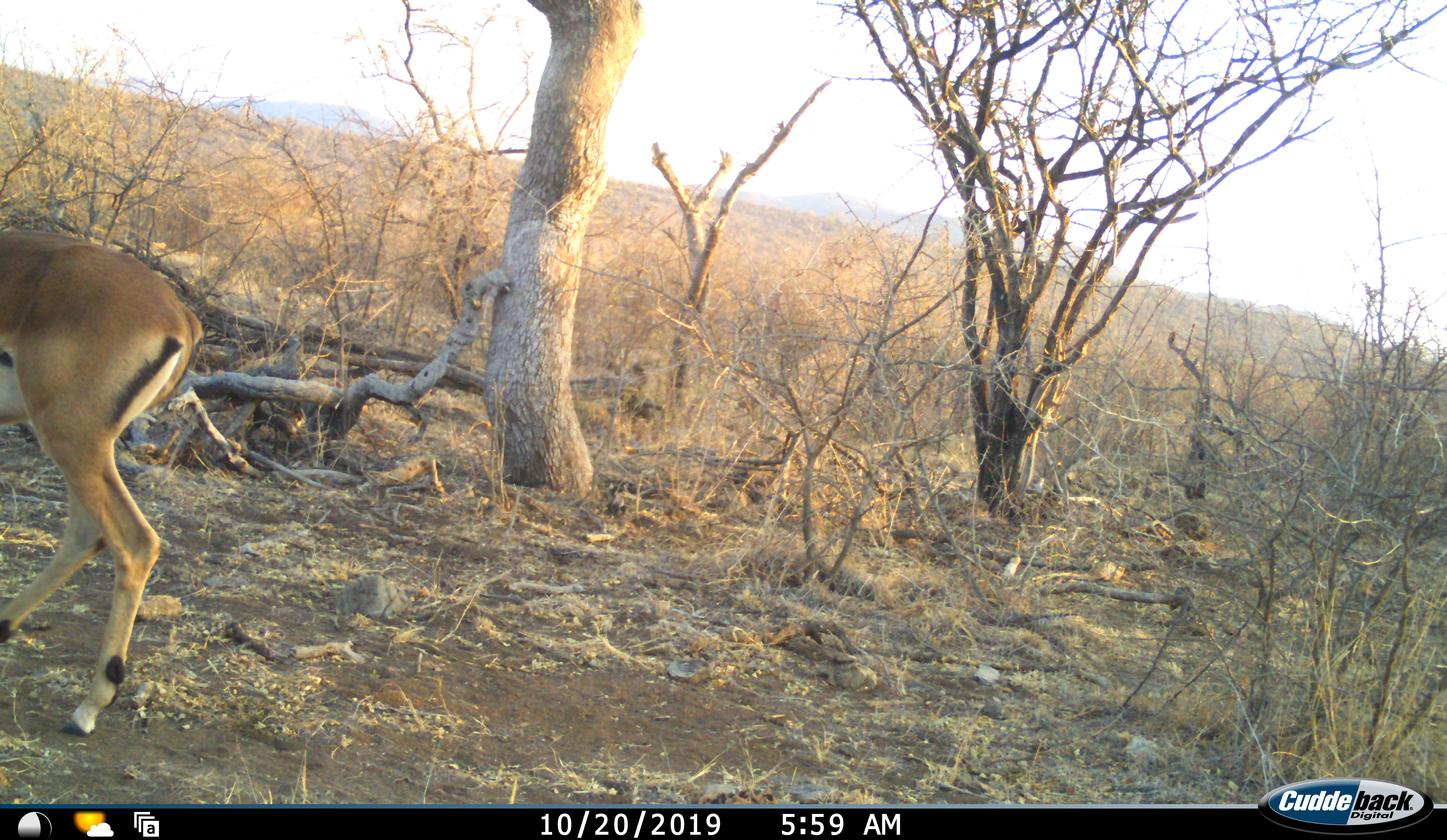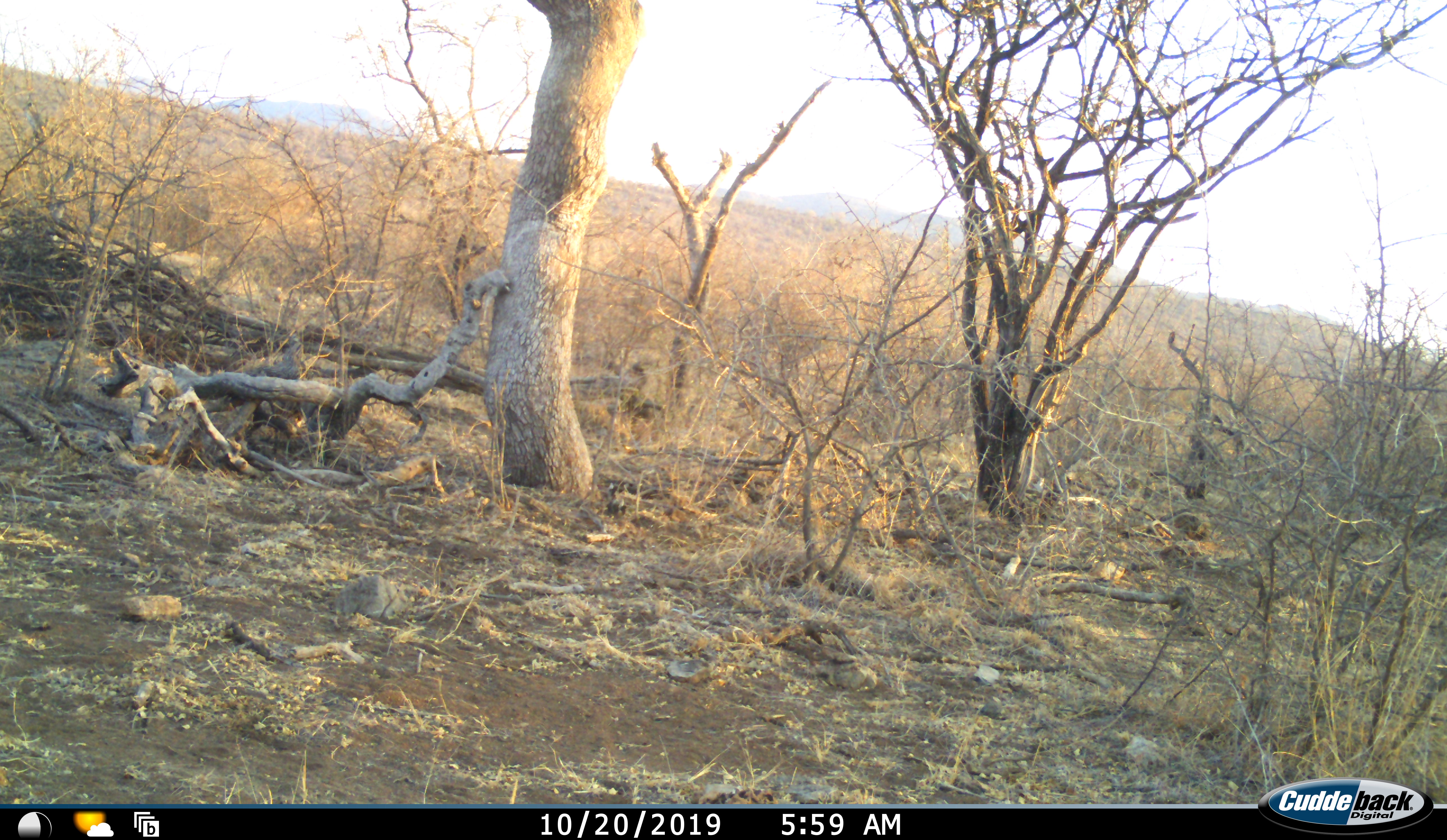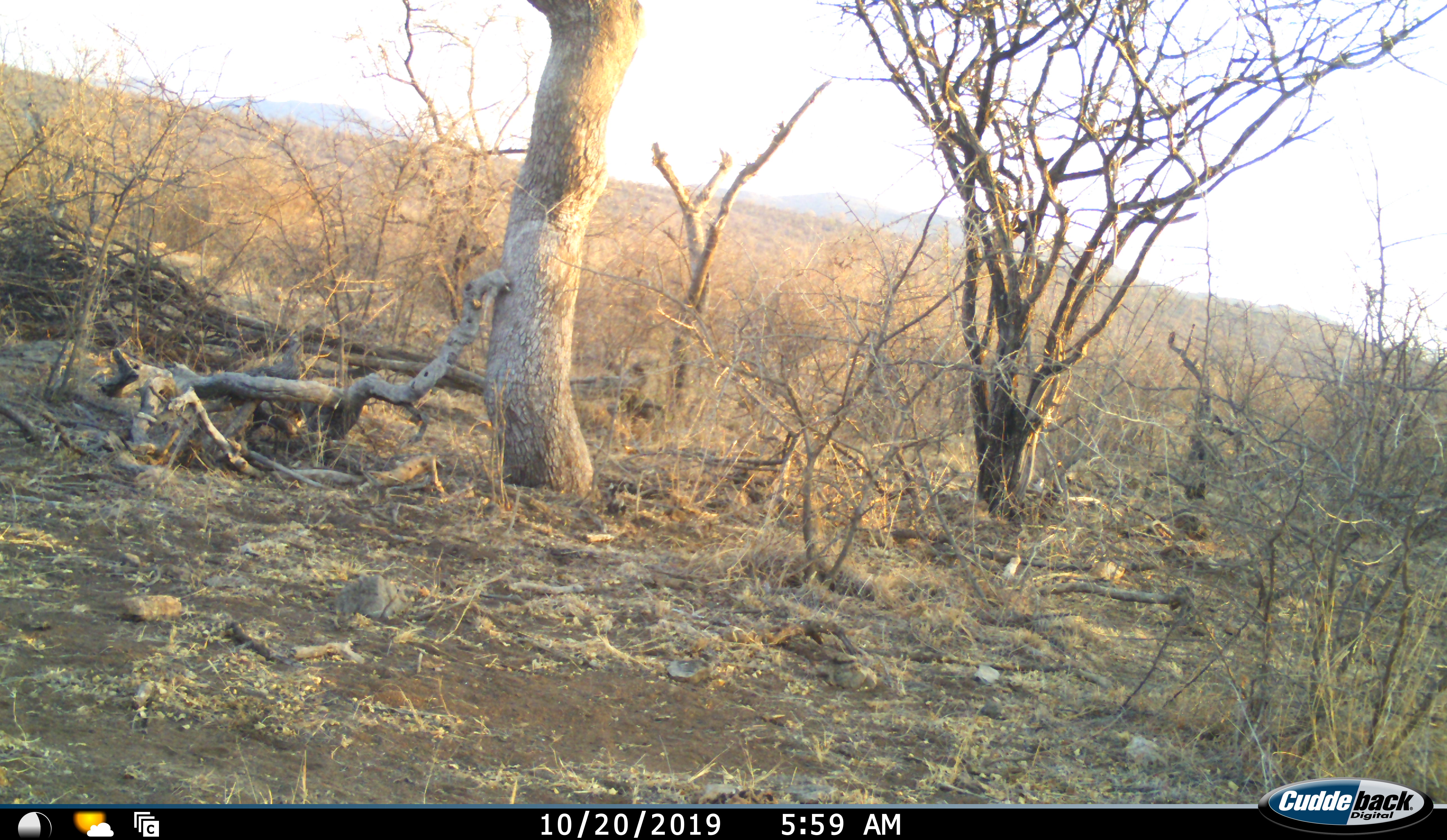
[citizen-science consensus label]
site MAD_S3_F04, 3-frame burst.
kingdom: Animalia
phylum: Chordata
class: Mammalia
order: Artiodactyla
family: Bovidae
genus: Aepyceros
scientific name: Aepyceros melampus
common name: impala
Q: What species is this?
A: Impala (Aepyceros melampus).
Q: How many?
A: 1.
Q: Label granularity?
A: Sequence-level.